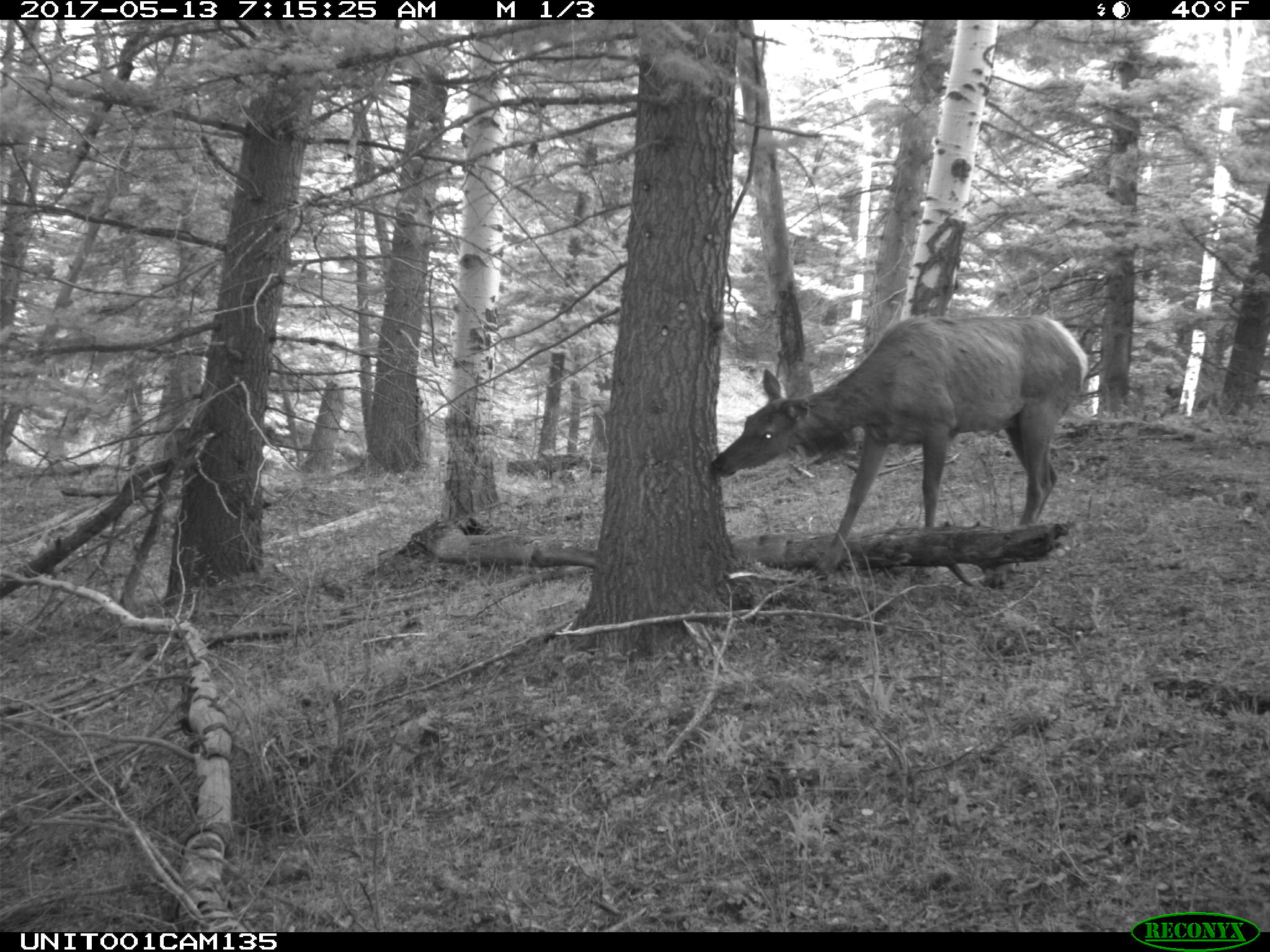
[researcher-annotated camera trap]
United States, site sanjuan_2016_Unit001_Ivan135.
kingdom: Animalia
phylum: Chordata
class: Mammalia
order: Artiodactyla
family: Cervidae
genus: Cervus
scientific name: Cervus elaphus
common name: red deer